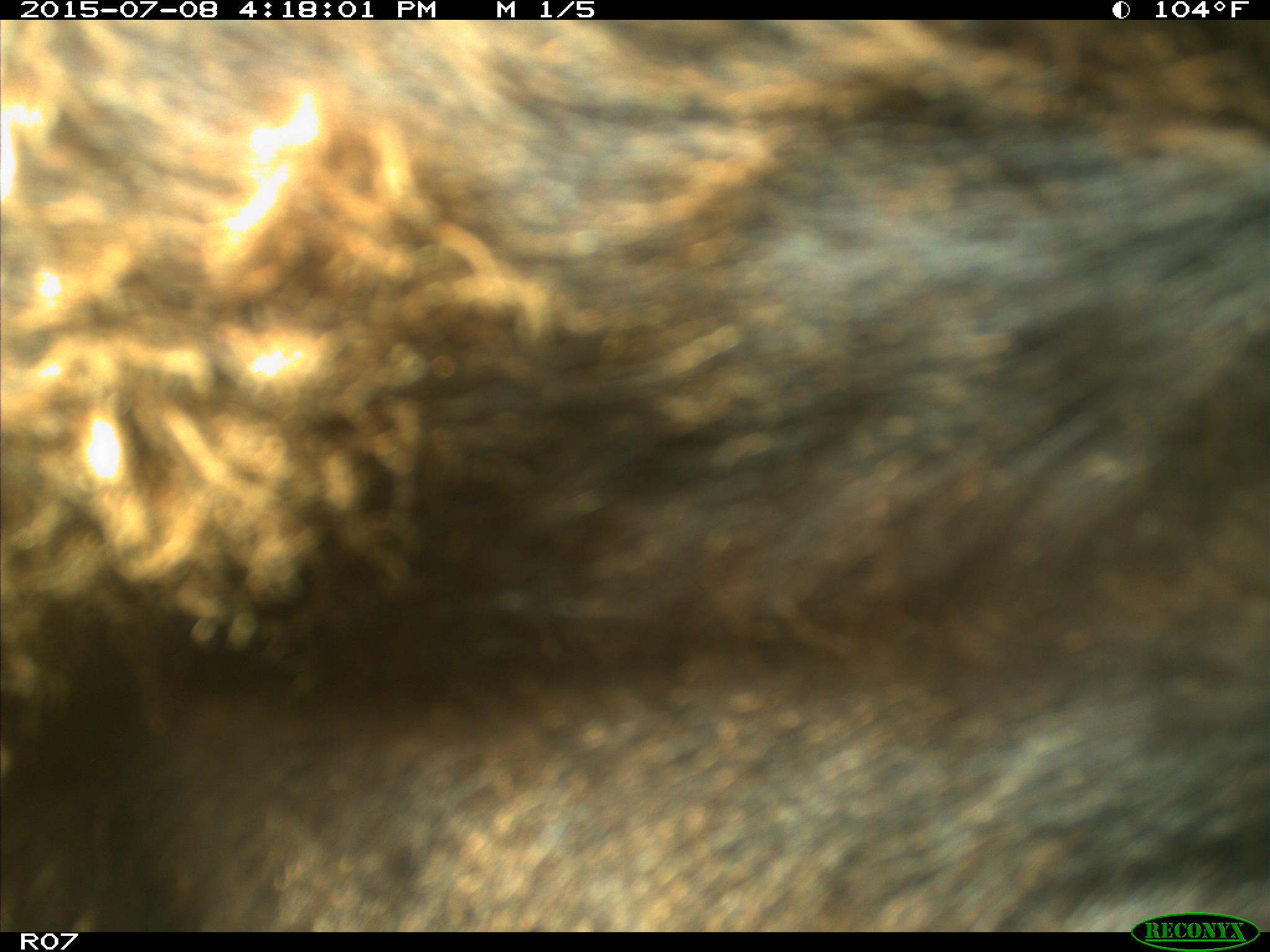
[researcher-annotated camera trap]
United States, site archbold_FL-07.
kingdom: Animalia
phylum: Chordata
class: Mammalia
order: Artiodactyla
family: Bovidae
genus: Bos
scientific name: Bos taurus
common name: domestic cow